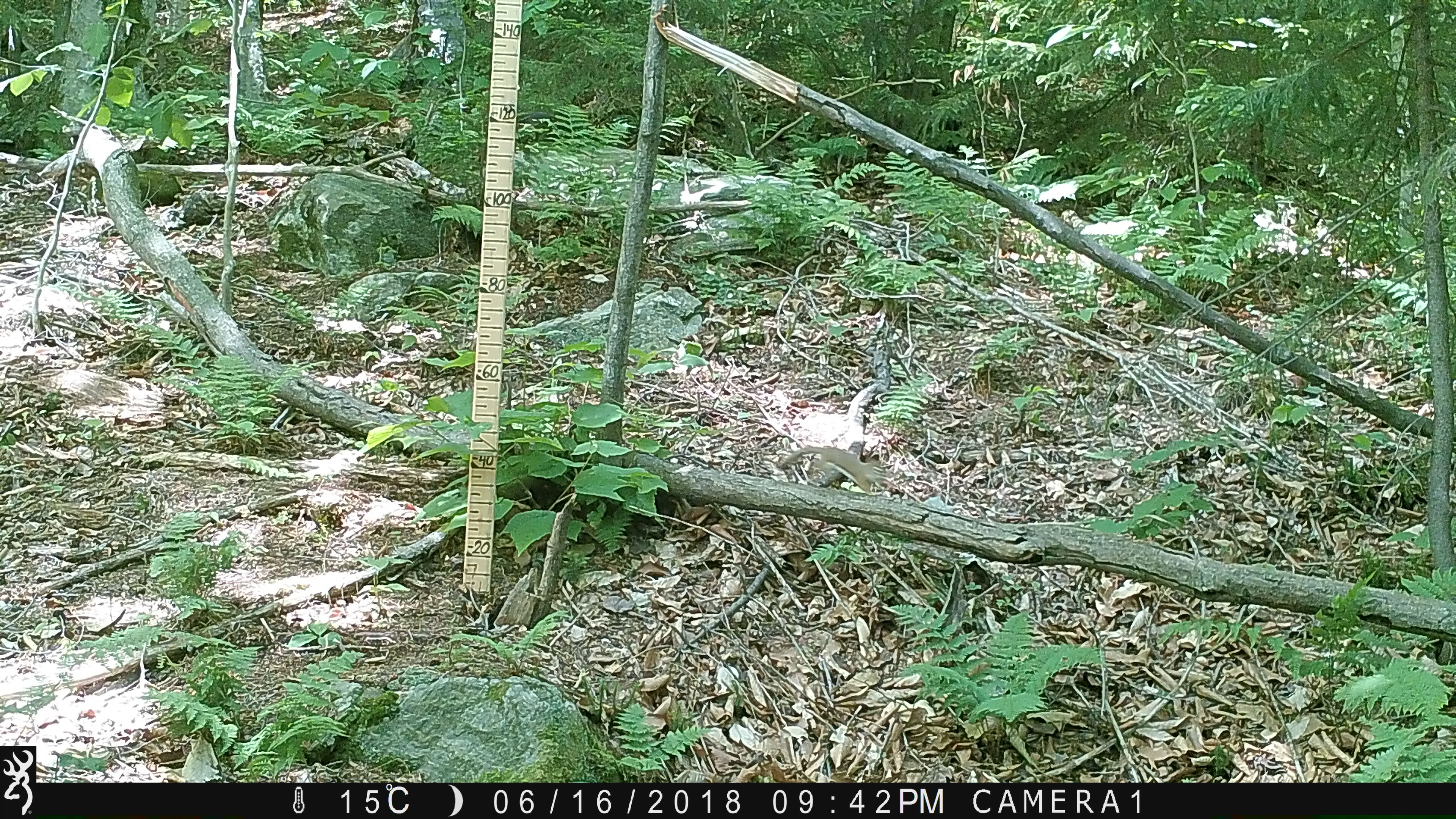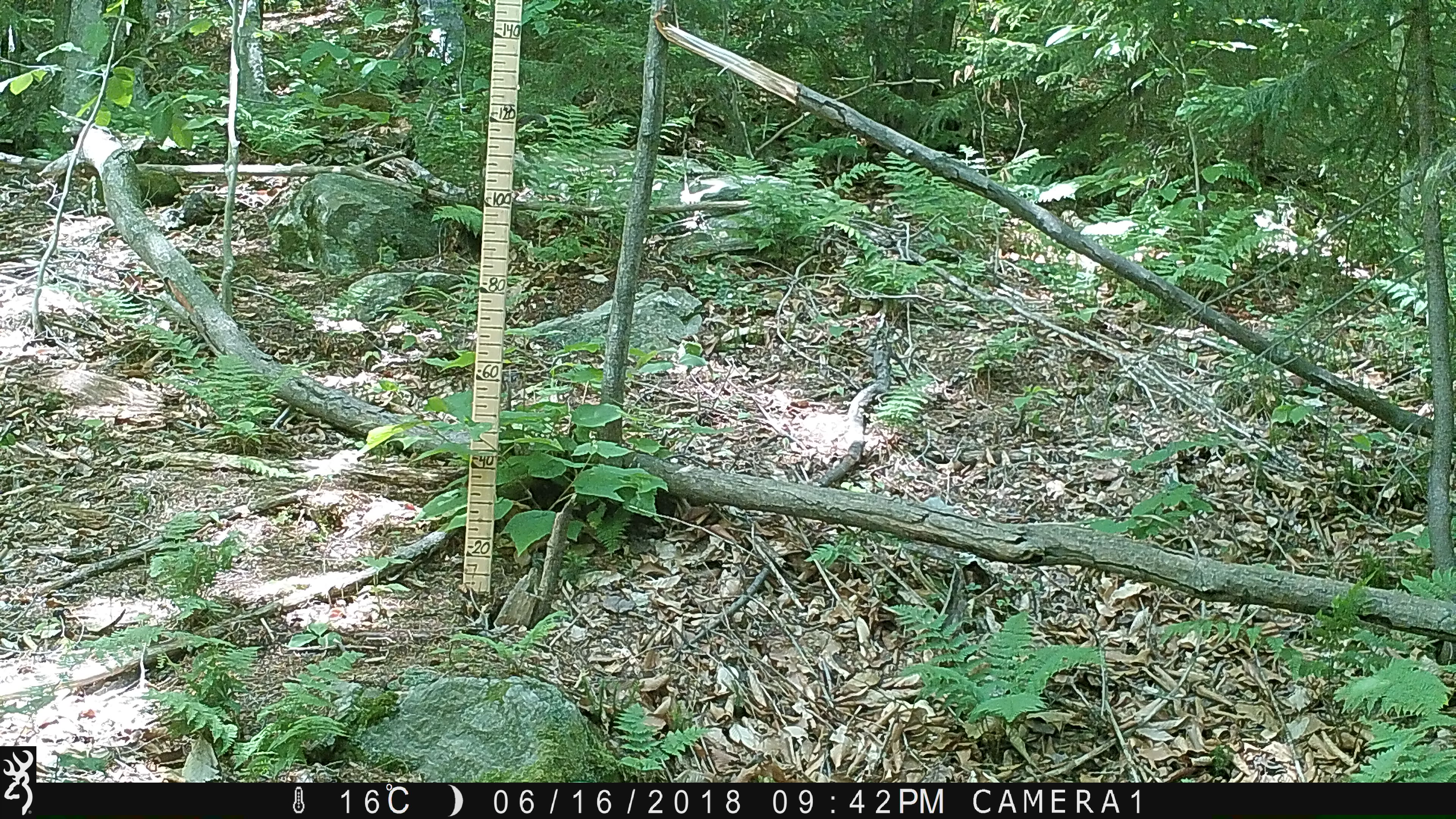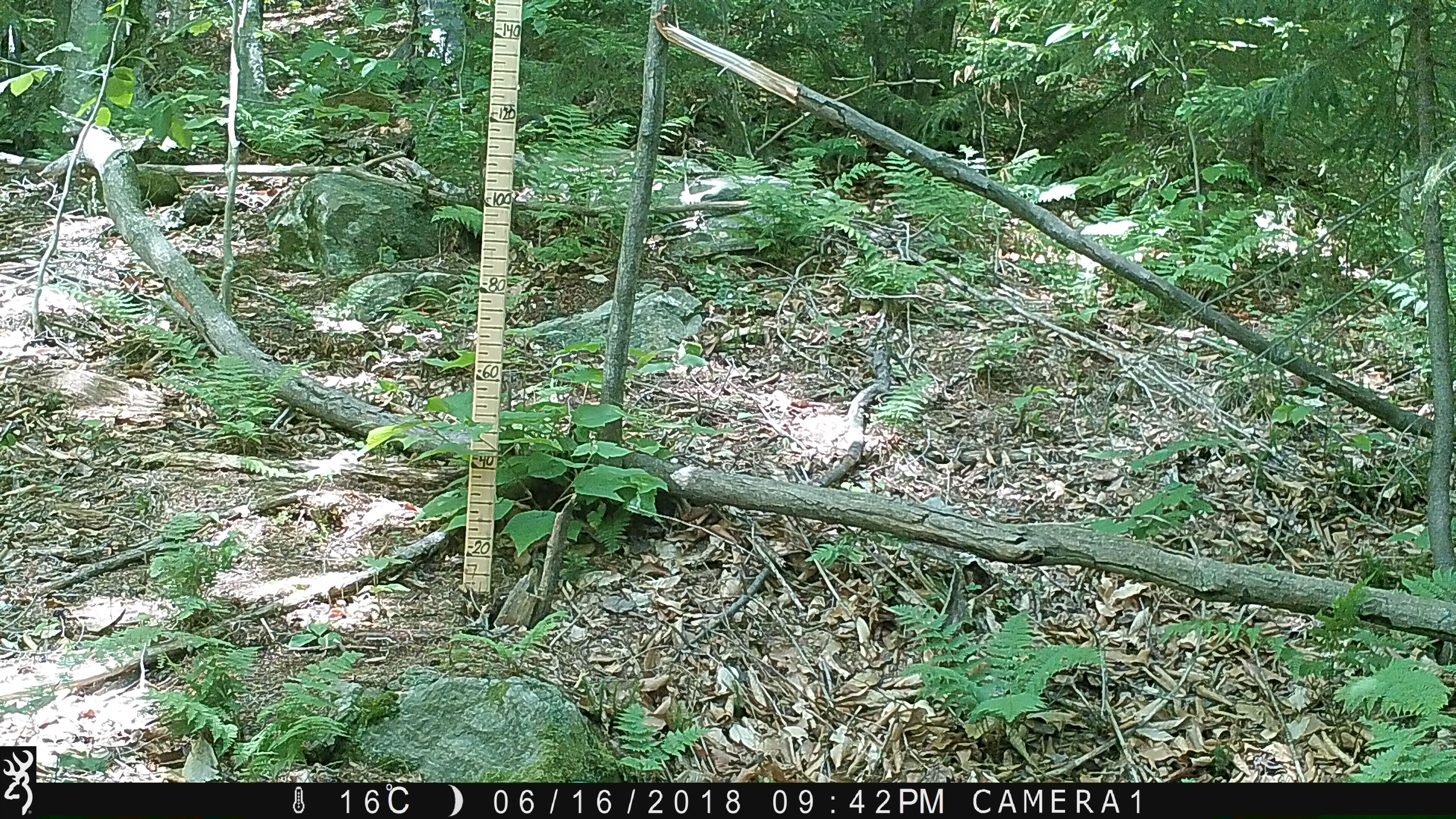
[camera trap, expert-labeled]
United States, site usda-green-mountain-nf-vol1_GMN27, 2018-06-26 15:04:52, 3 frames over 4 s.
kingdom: Animalia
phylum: Chordata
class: Mammalia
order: Rodentia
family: Sciuridae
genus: Tamiasciurus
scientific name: Tamiasciurus hudsonicus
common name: red squirrel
Red squirrel (Tamiasciurus hudsonicus).